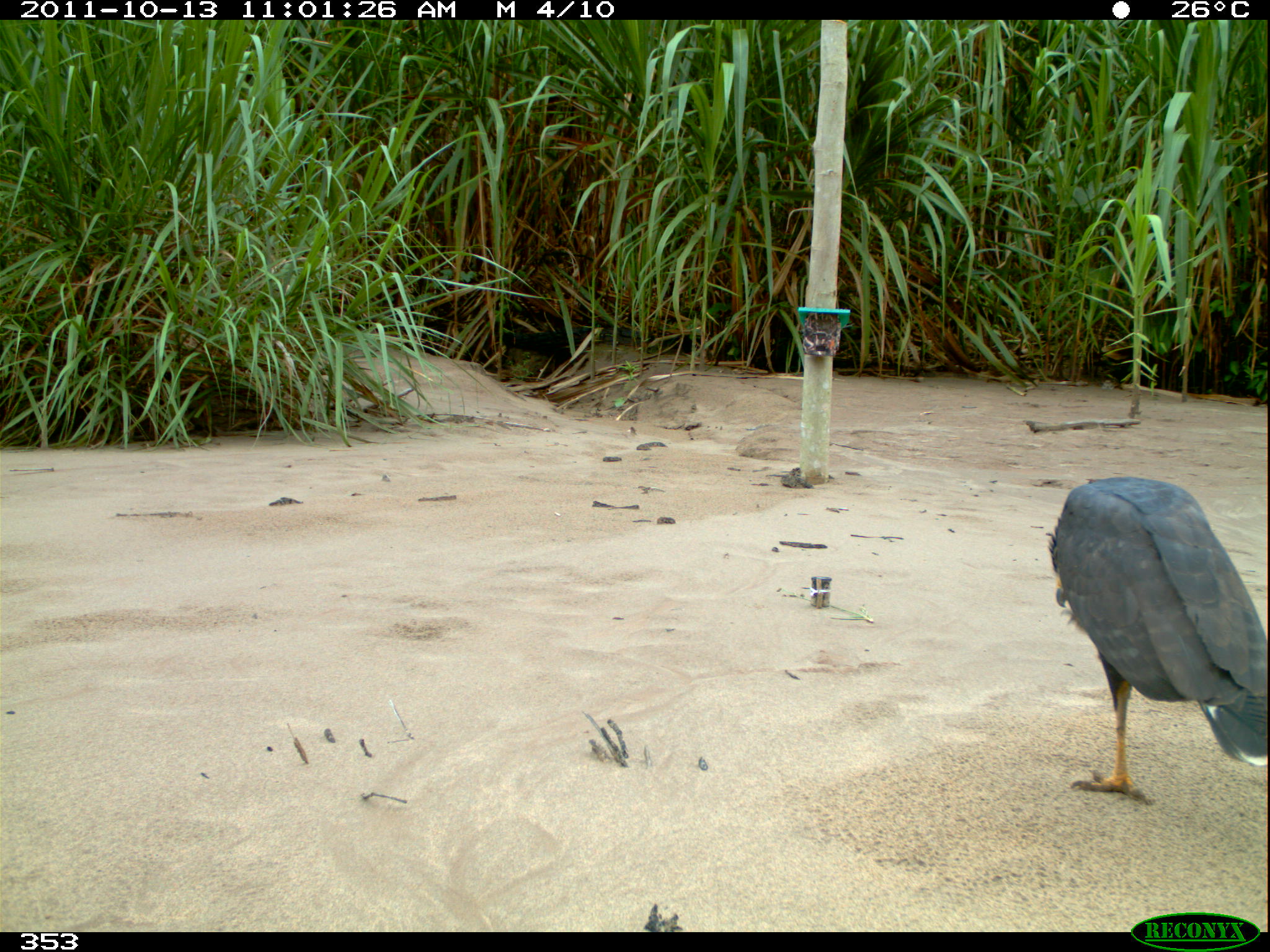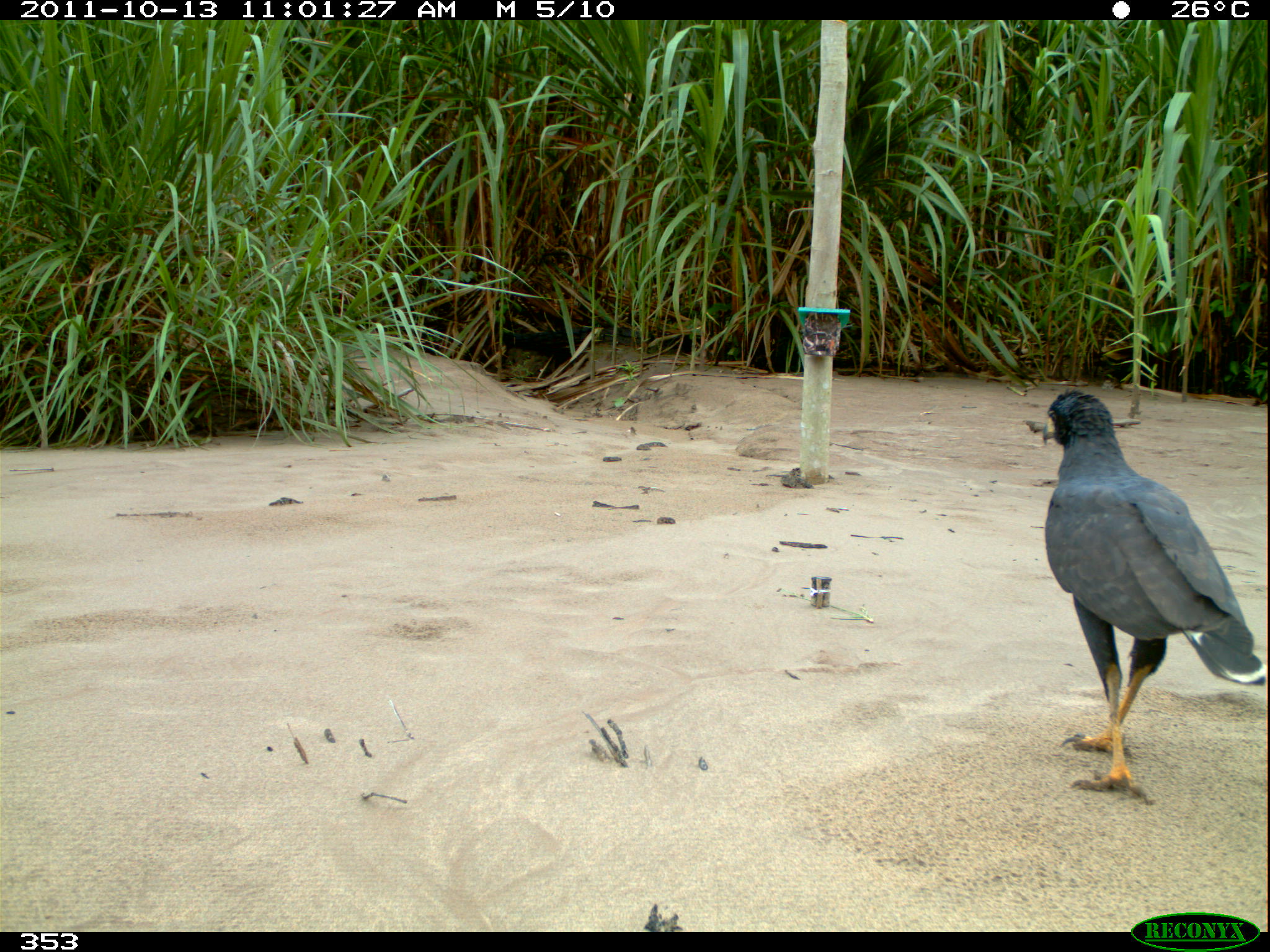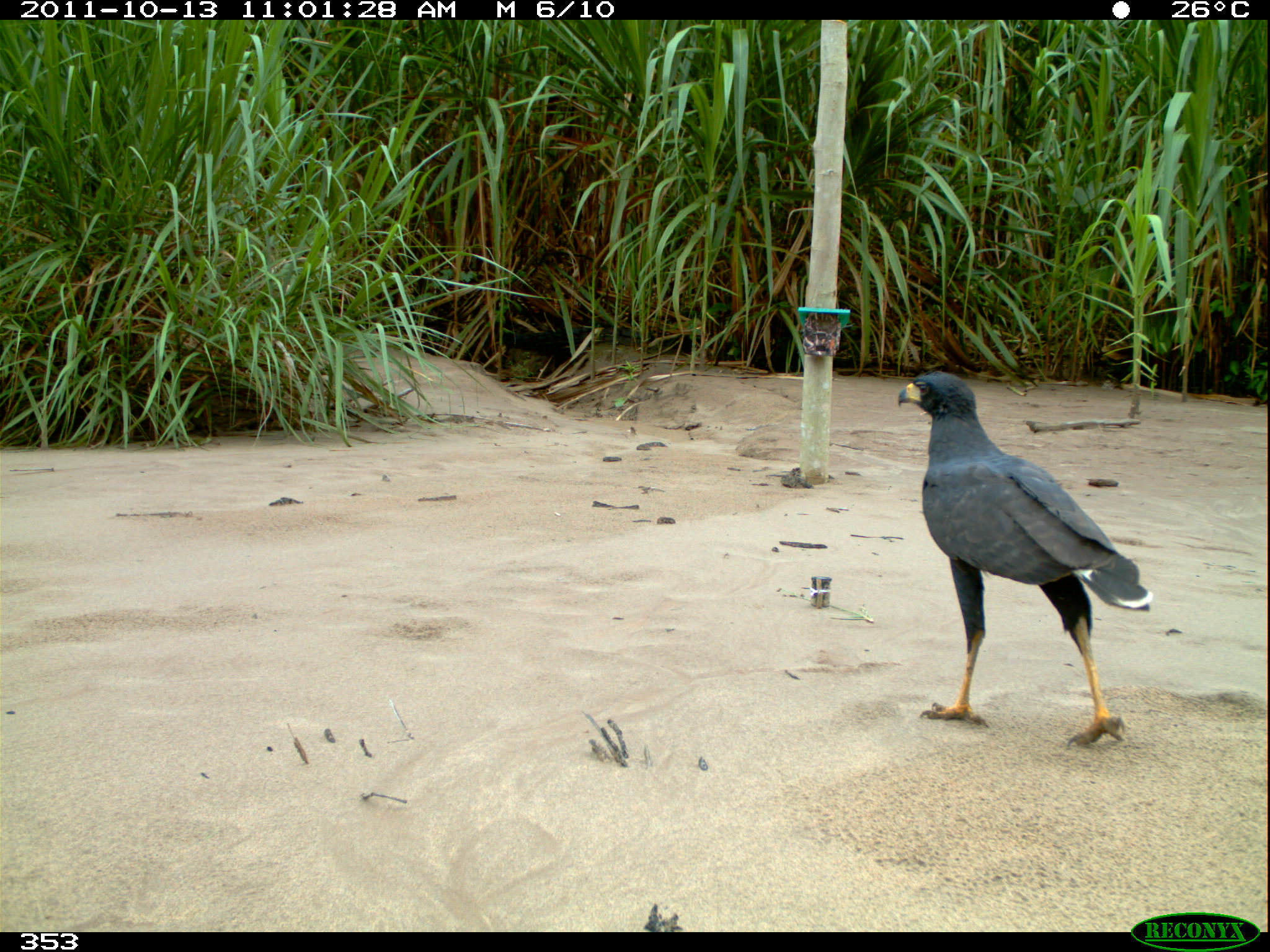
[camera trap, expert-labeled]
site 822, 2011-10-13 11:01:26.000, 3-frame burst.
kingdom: Animalia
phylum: Chordata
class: Aves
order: Accipitriformes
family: Accipitridae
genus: Buteogallus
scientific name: Buteogallus urubitinga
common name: great black hawk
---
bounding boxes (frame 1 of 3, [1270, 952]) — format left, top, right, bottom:
buteogallus urubitinga: 1047, 476, 1267, 806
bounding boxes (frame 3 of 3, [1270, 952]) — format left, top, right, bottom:
buteogallus urubitinga: 897, 371, 1153, 749